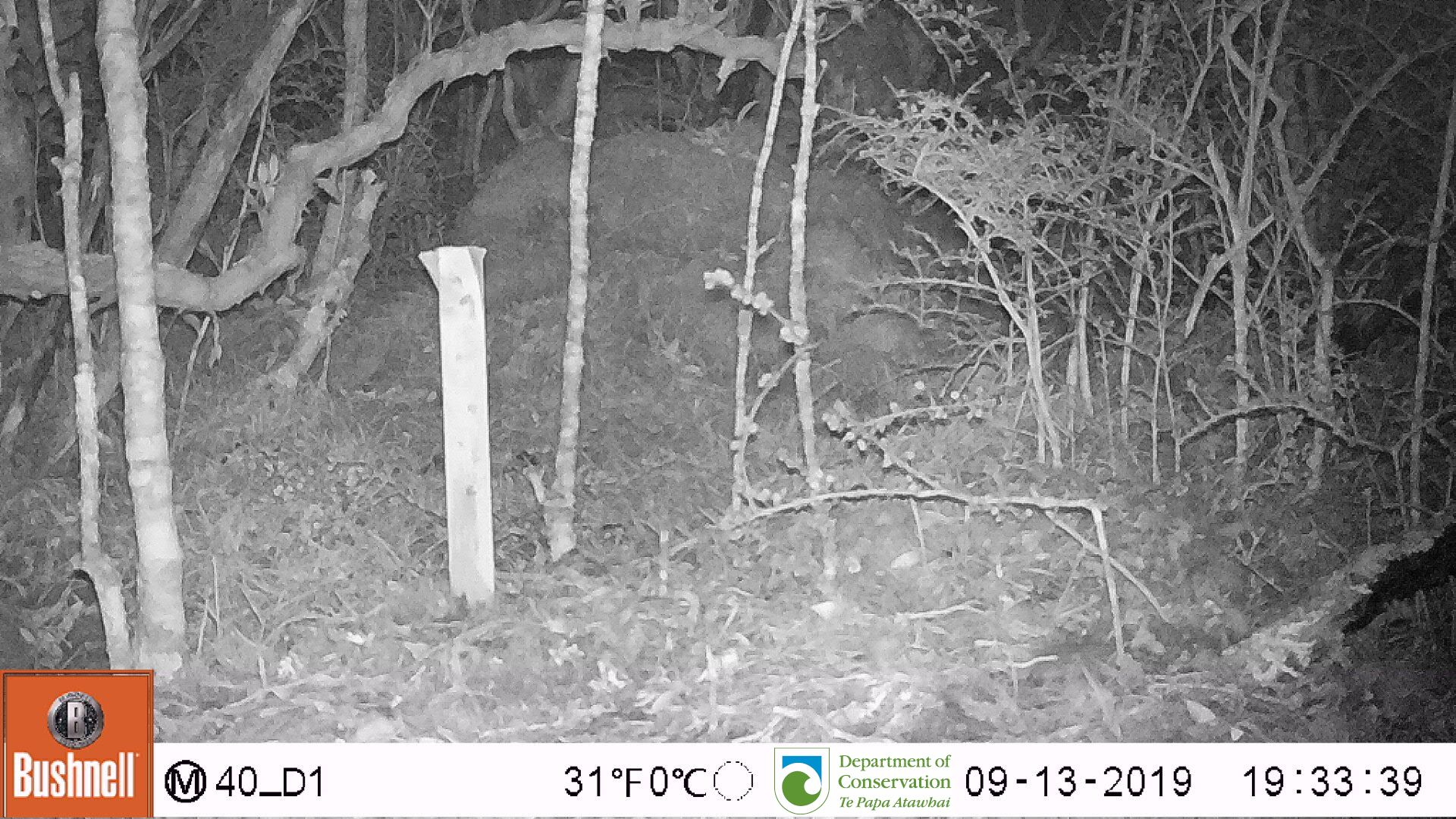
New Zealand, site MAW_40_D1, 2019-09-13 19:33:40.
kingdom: Animalia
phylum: Chordata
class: Mammalia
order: Rodentia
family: Muridae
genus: Mus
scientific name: Mus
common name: mouse